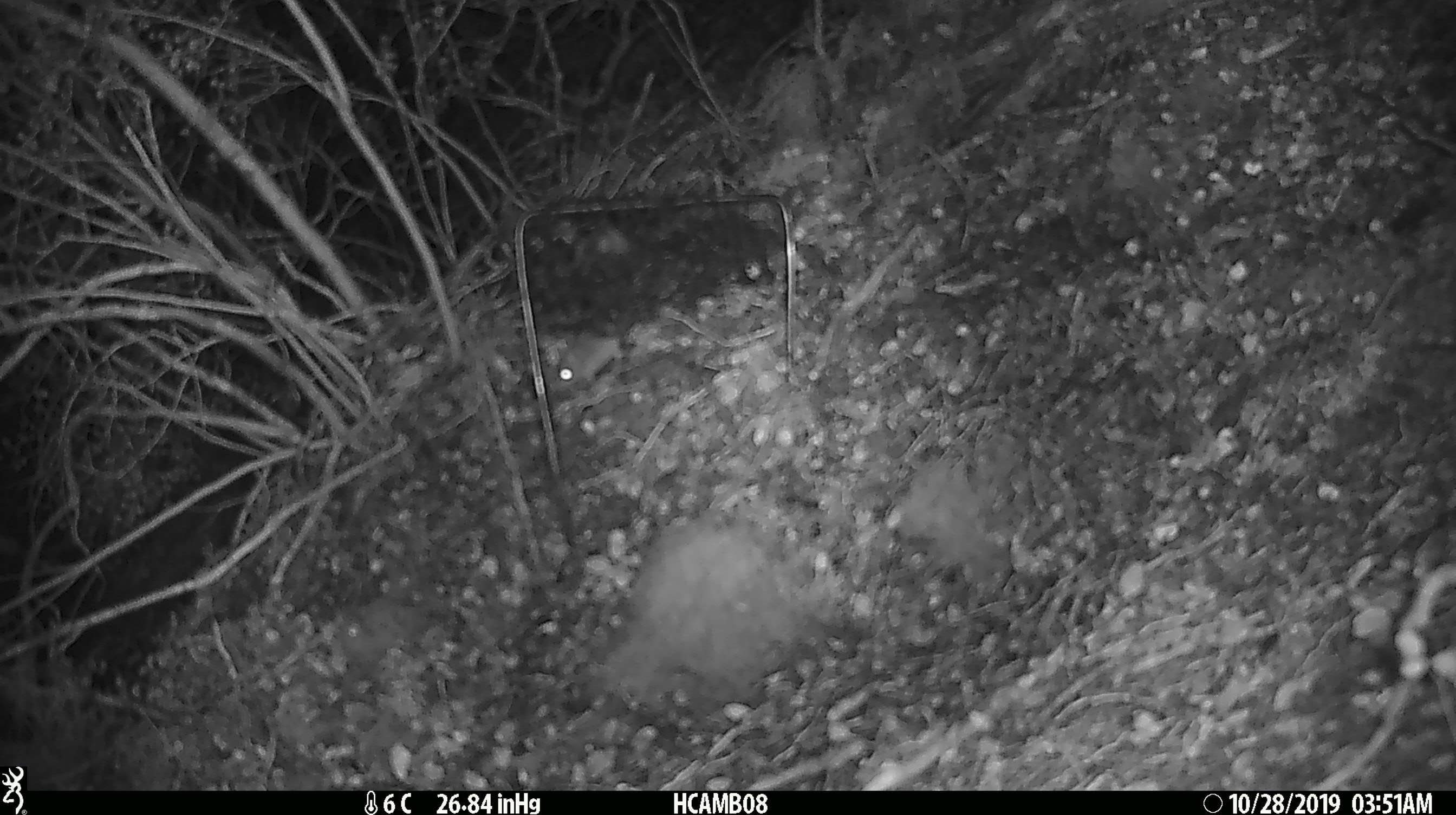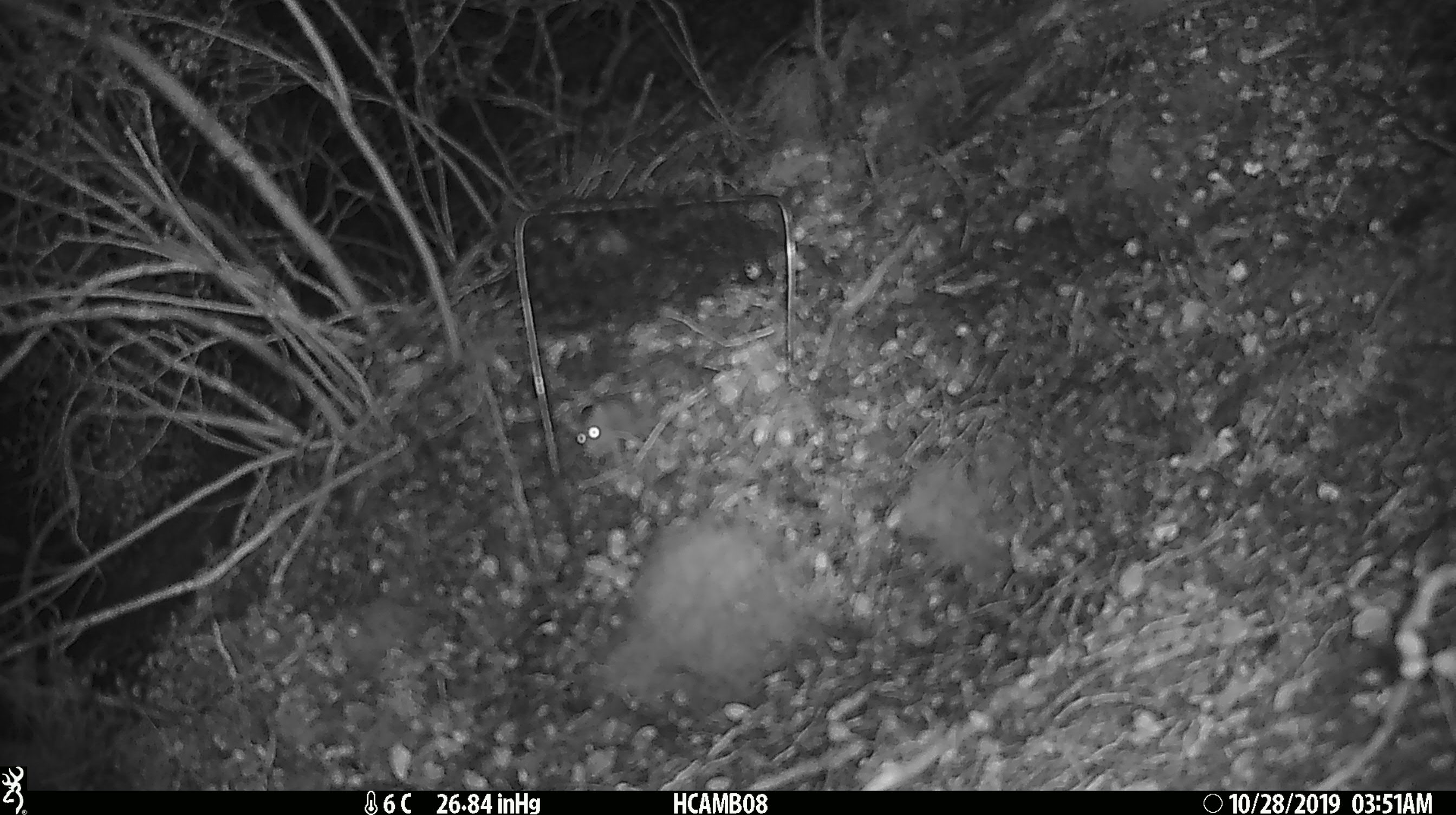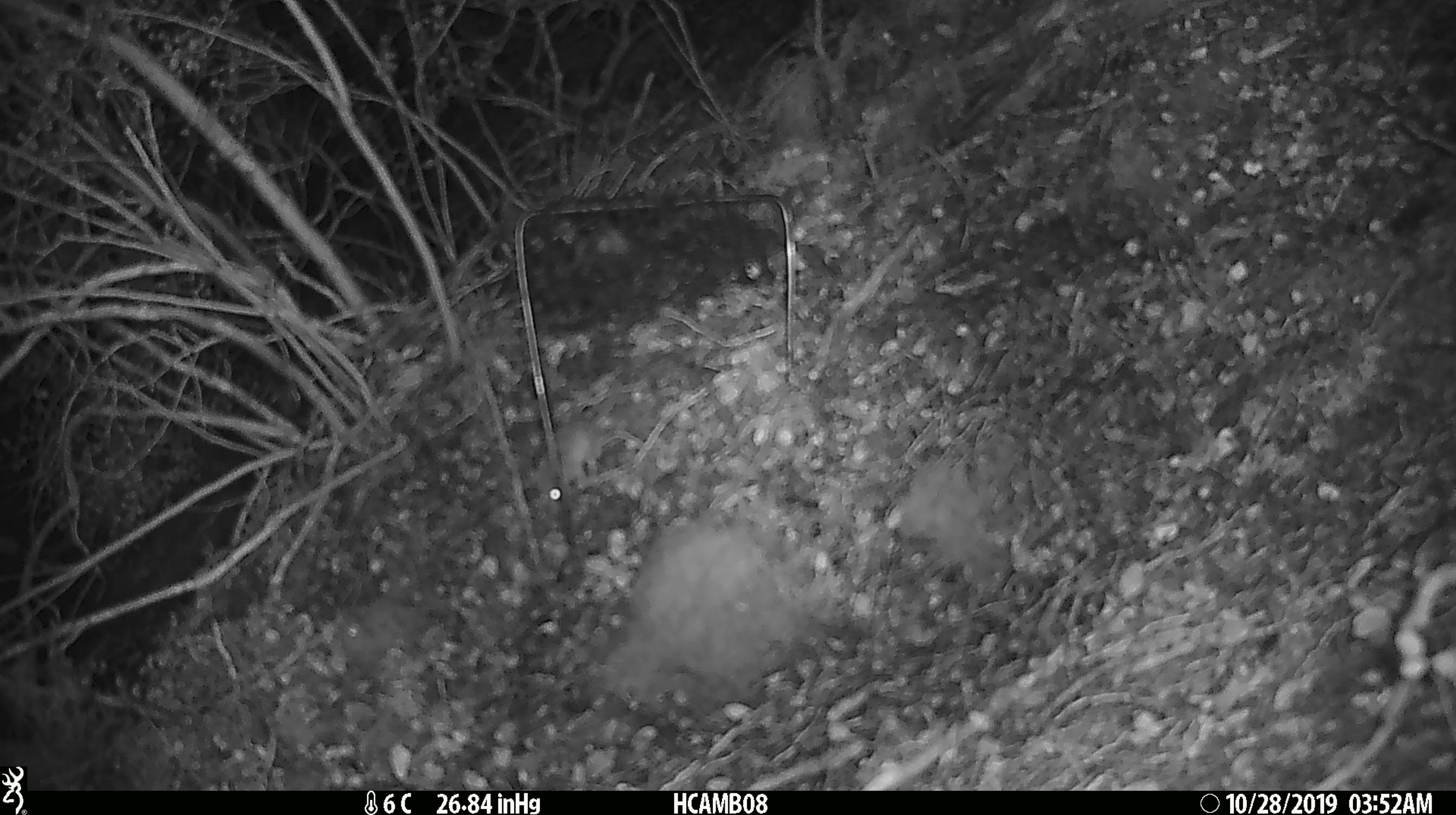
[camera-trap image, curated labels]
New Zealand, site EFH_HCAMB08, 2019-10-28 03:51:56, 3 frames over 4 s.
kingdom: Animalia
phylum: Chordata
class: Mammalia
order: Rodentia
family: Muridae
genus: Mus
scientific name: Mus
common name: mouse